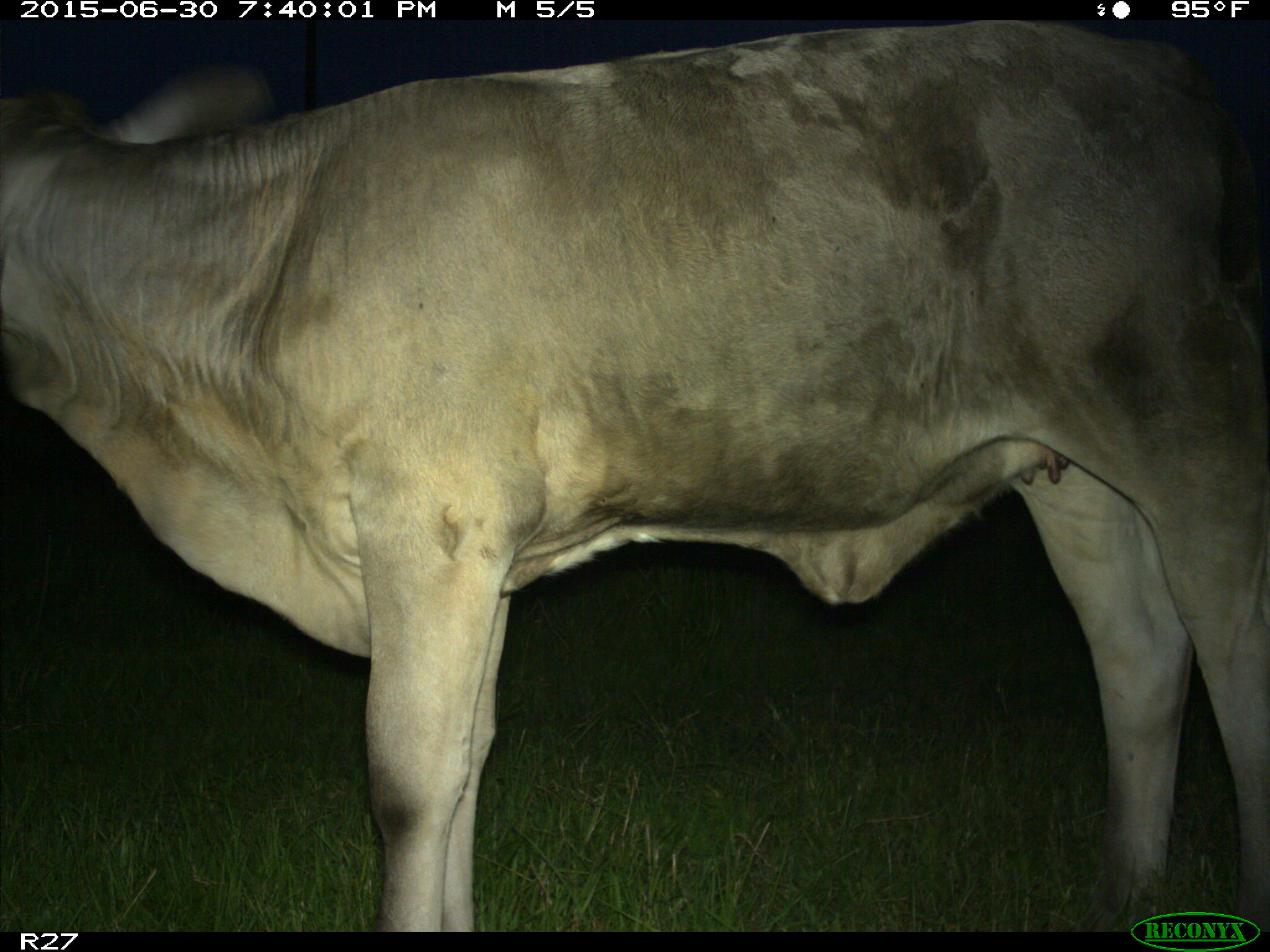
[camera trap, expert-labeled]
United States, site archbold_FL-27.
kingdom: Animalia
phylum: Chordata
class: Mammalia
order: Artiodactyla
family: Bovidae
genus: Bos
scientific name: Bos taurus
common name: domestic cow